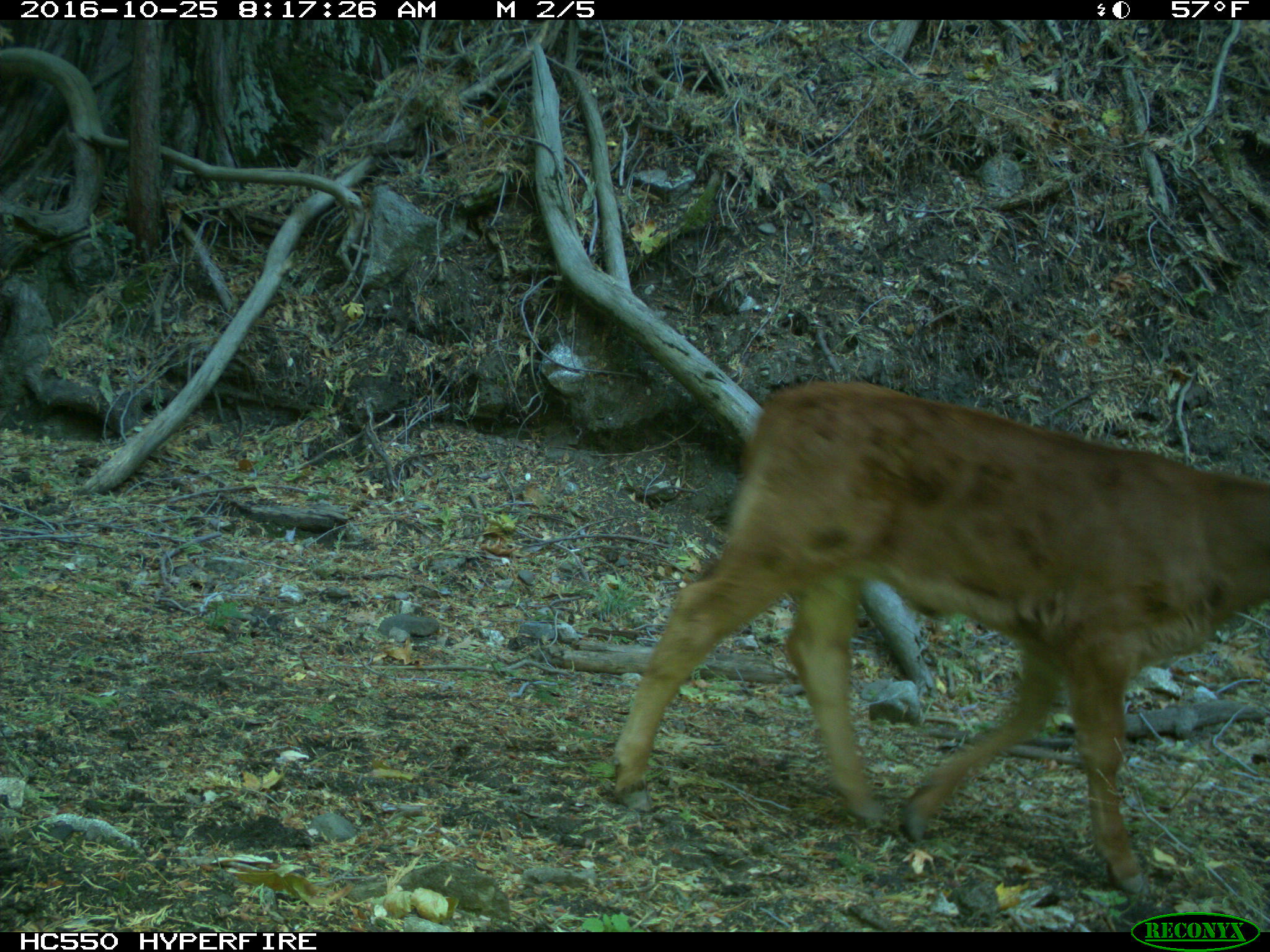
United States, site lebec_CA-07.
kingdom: Animalia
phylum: Chordata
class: Mammalia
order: Artiodactyla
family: Bovidae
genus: Bos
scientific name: Bos taurus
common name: domestic cow